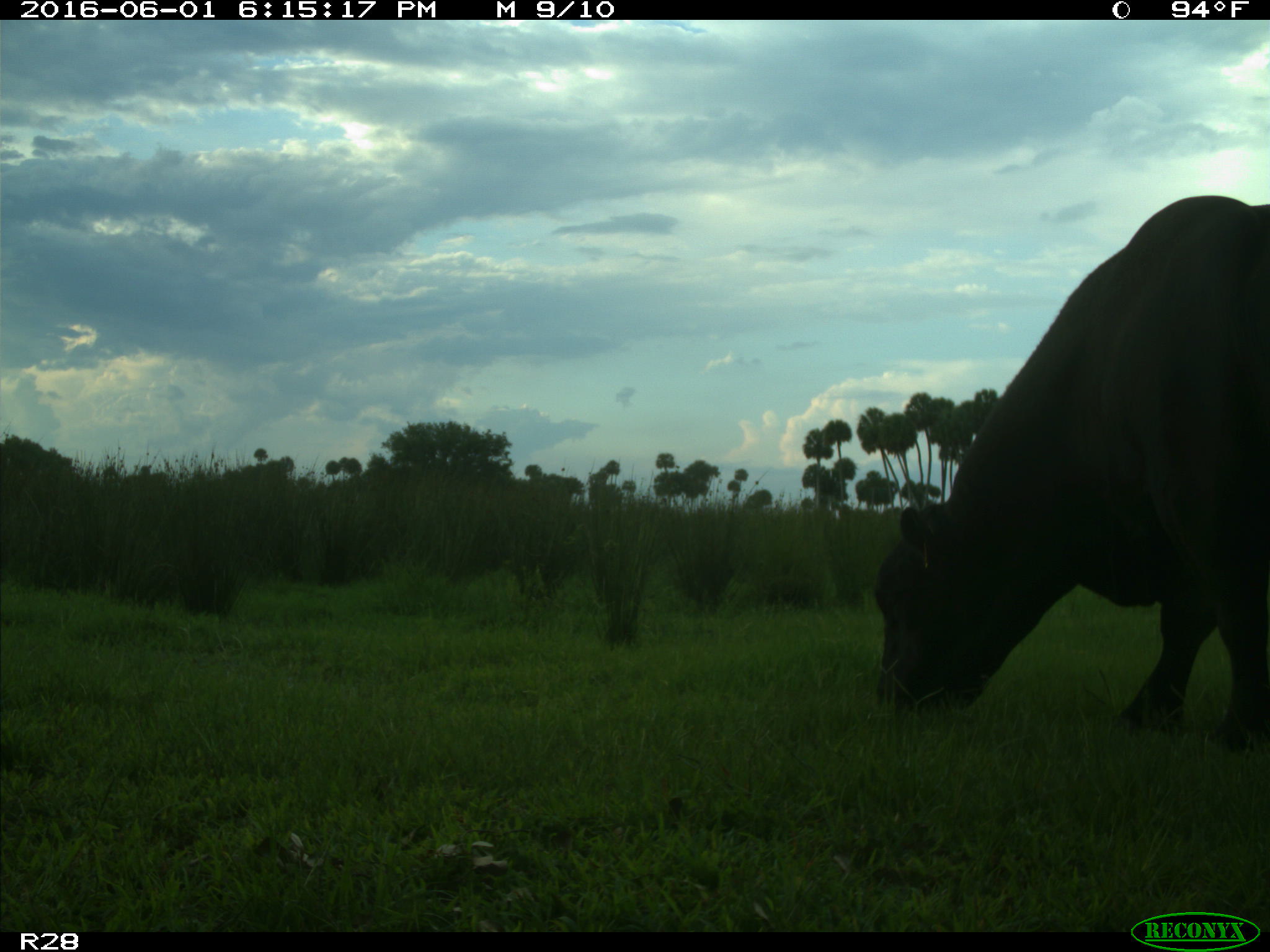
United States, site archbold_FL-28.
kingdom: Animalia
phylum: Chordata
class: Mammalia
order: Artiodactyla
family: Bovidae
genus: Bos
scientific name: Bos taurus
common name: domestic cow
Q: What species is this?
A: Bos taurus (domestic cow).